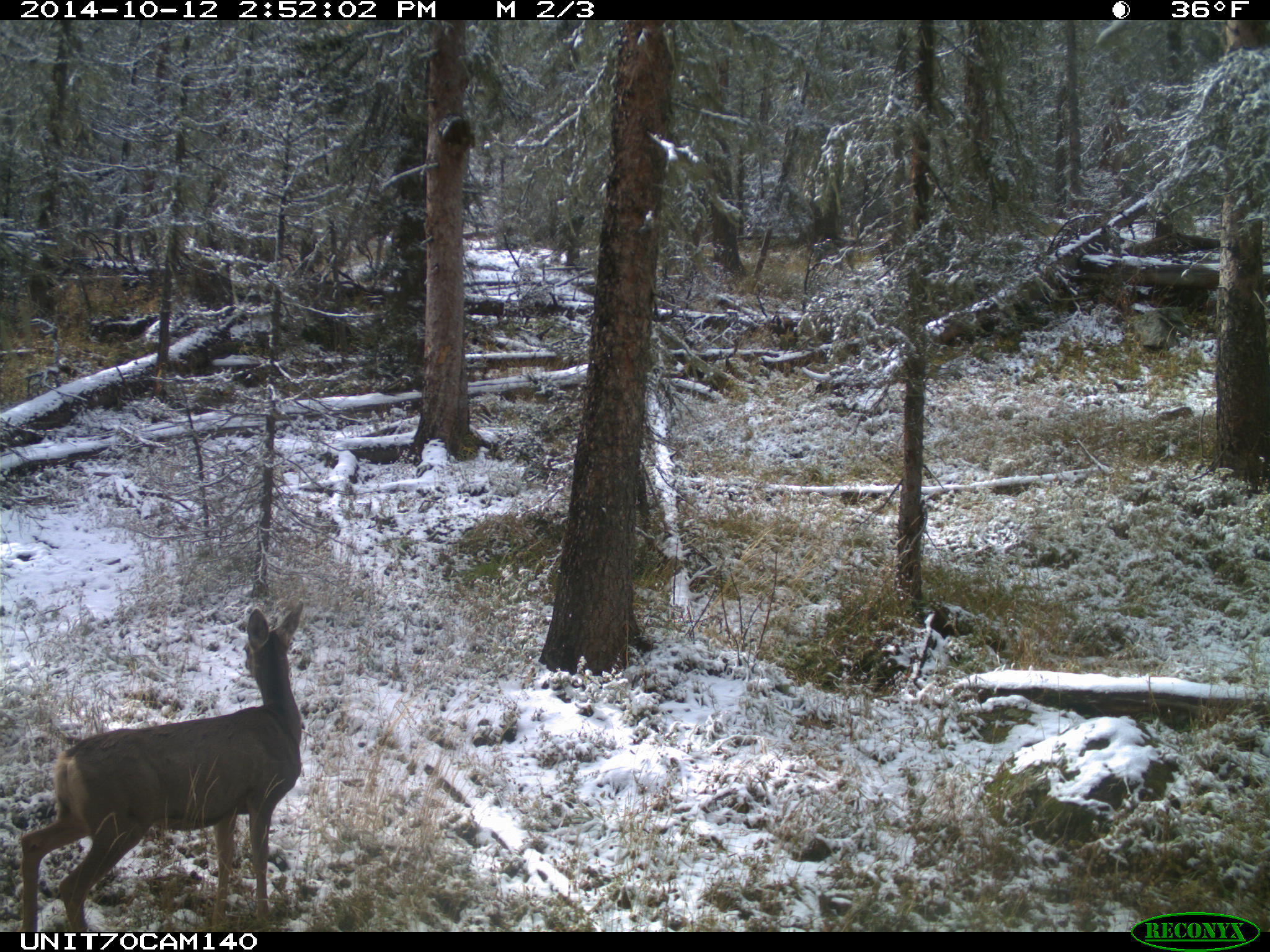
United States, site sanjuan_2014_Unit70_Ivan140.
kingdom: Animalia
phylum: Chordata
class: Mammalia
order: Artiodactyla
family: Cervidae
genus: Odocoileus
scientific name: Odocoileus hemionus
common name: mule deer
Odocoileus hemionus (mule deer).